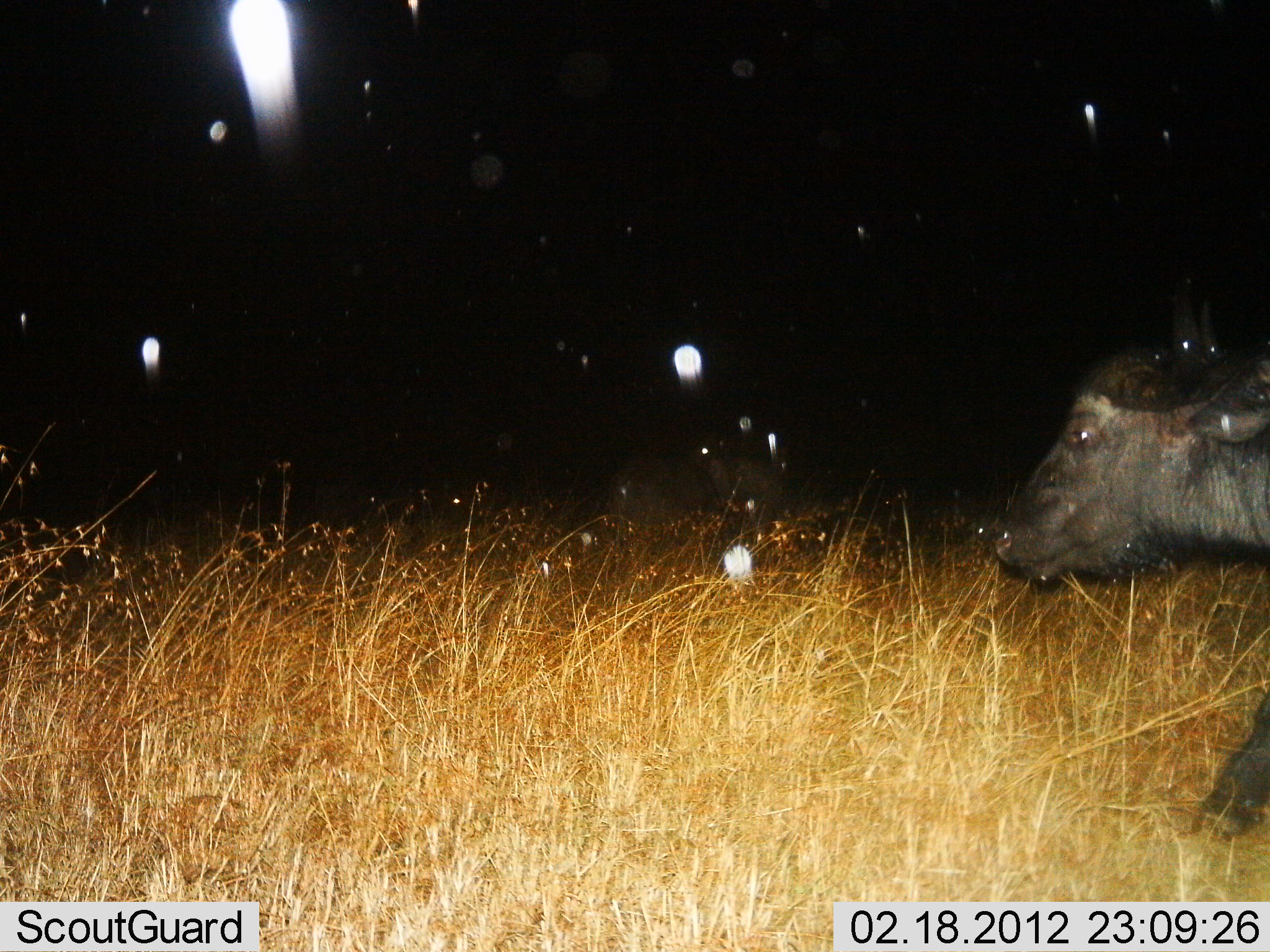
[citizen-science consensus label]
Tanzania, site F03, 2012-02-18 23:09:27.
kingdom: Animalia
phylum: Chordata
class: Mammalia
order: Artiodactyla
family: Bovidae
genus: Syncerus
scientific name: Syncerus caffer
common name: cape buffalo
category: buffalo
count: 1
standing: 18%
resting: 6%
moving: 94%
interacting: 0%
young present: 0%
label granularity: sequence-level